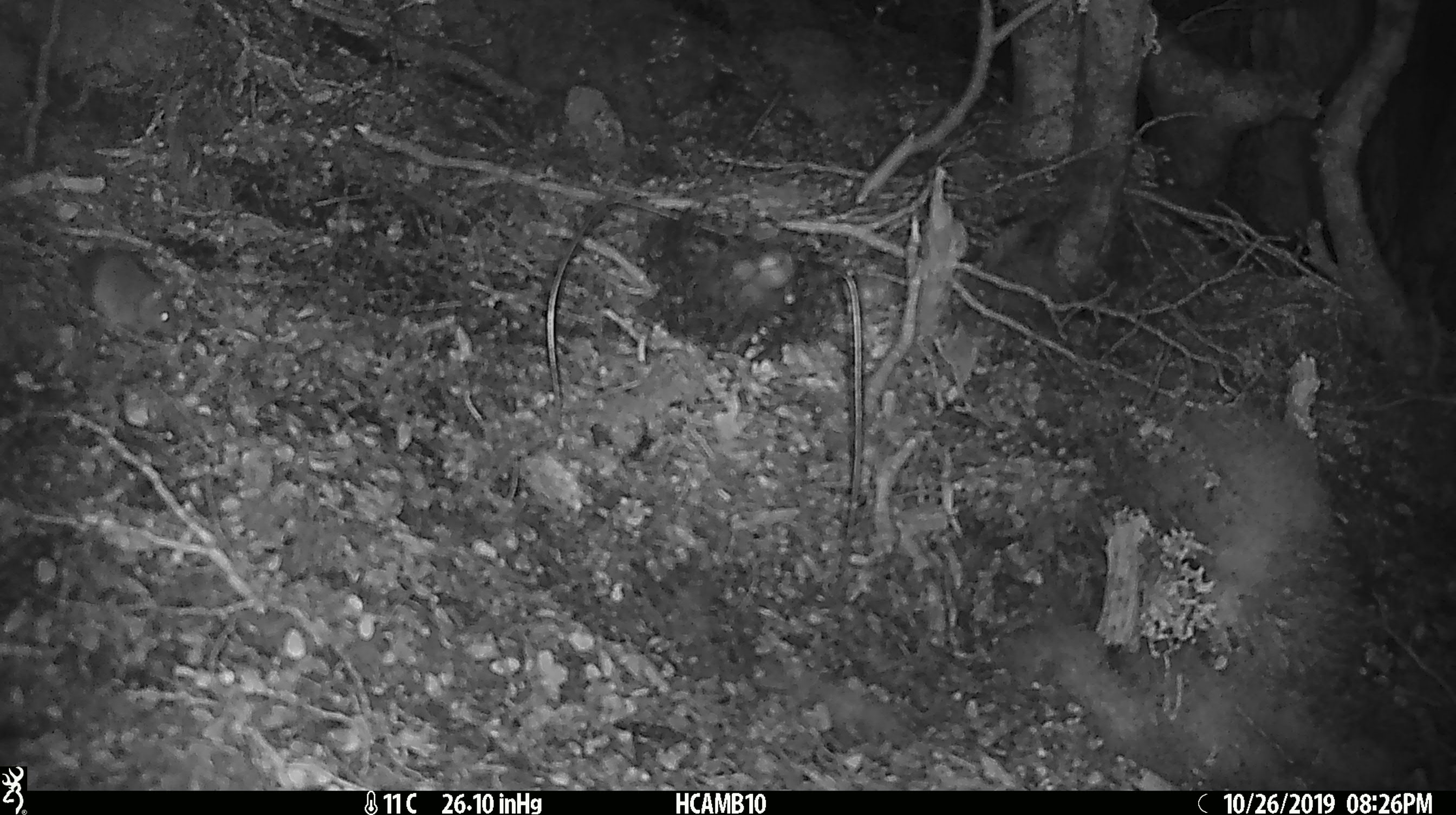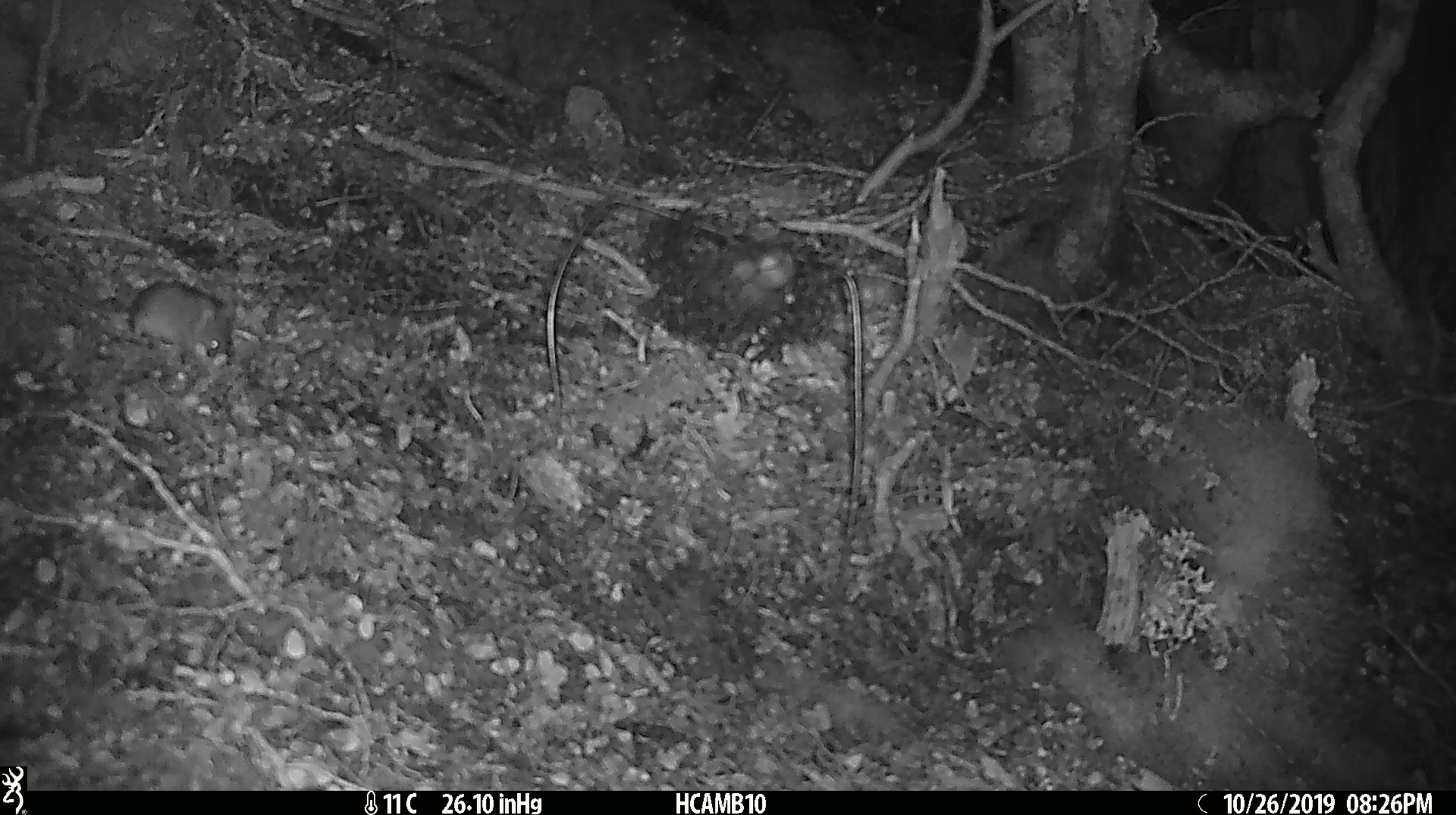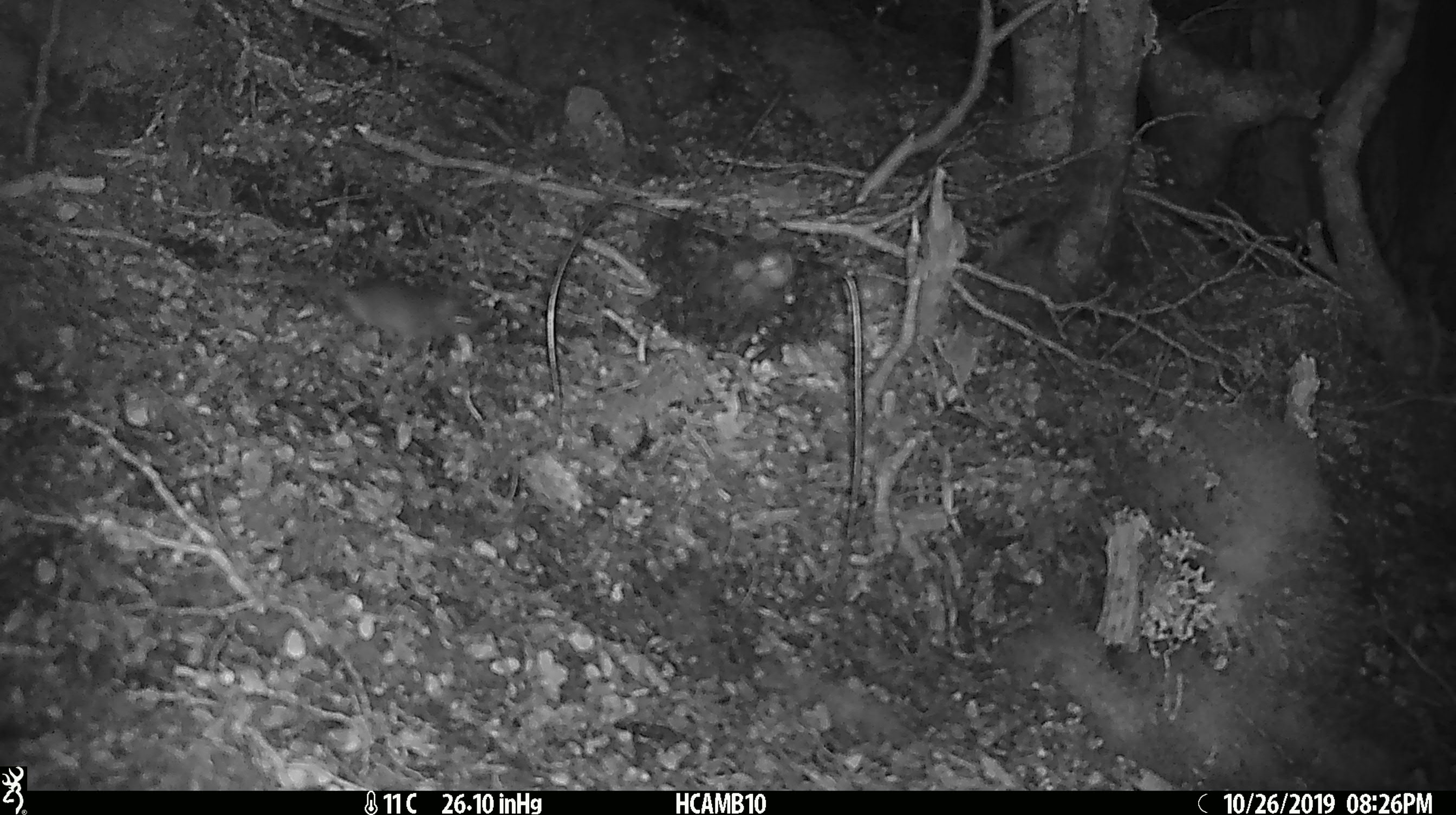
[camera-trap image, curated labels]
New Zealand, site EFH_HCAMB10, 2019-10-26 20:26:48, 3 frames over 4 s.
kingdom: Animalia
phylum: Chordata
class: Mammalia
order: Rodentia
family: Muridae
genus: Mus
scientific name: Mus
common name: mouse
Mouse (Mus).